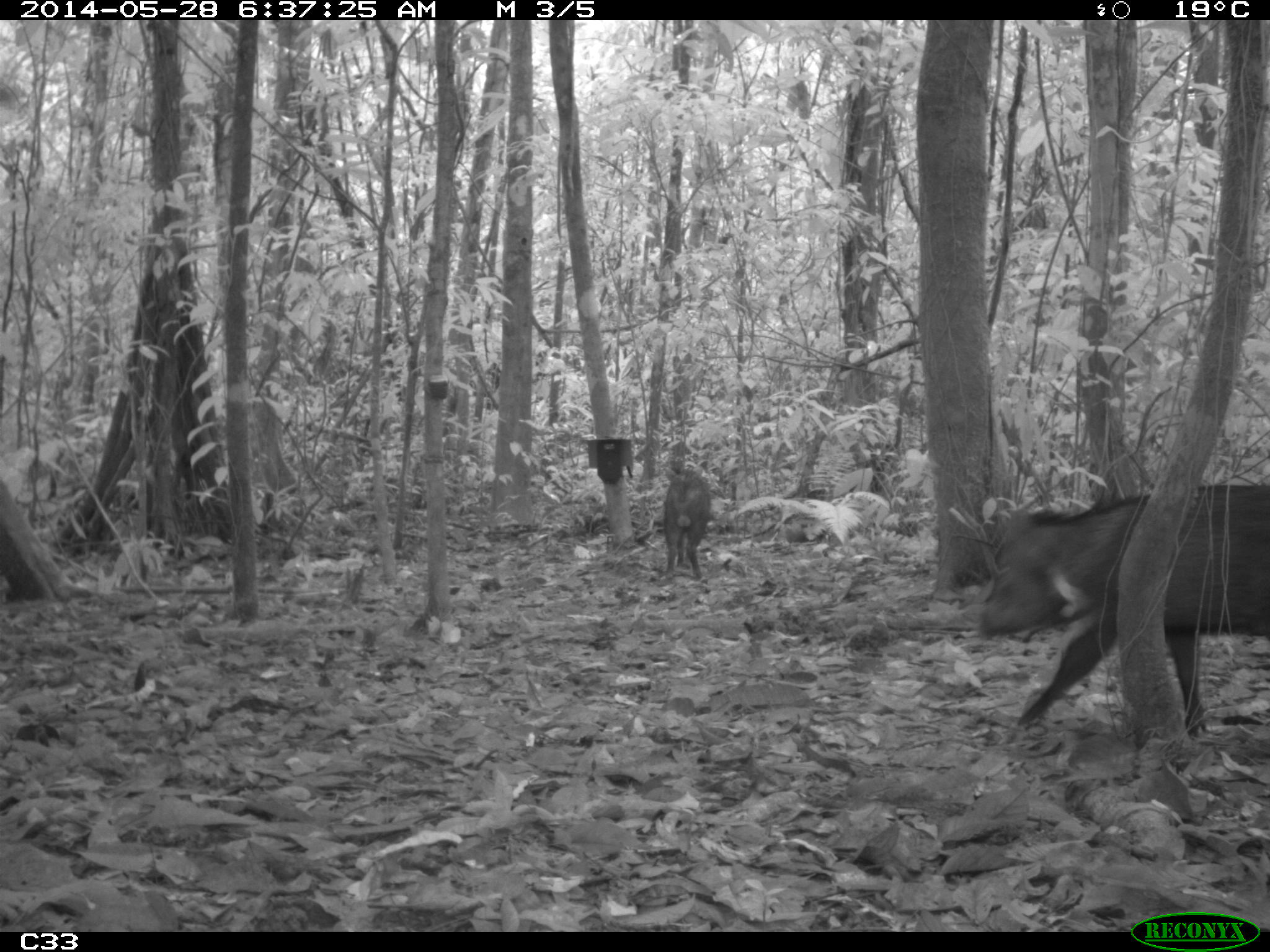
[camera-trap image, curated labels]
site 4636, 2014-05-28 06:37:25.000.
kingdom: Animalia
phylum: Chordata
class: Mammalia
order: Artiodactyla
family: Tayassuidae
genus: Pecari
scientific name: Pecari tajacu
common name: collared peccary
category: tayassu tajacu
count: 2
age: adult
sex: male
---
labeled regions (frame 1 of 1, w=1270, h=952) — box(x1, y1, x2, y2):
tayassu tajacu: box(975, 483, 1270, 737); box(663, 469, 710, 579)